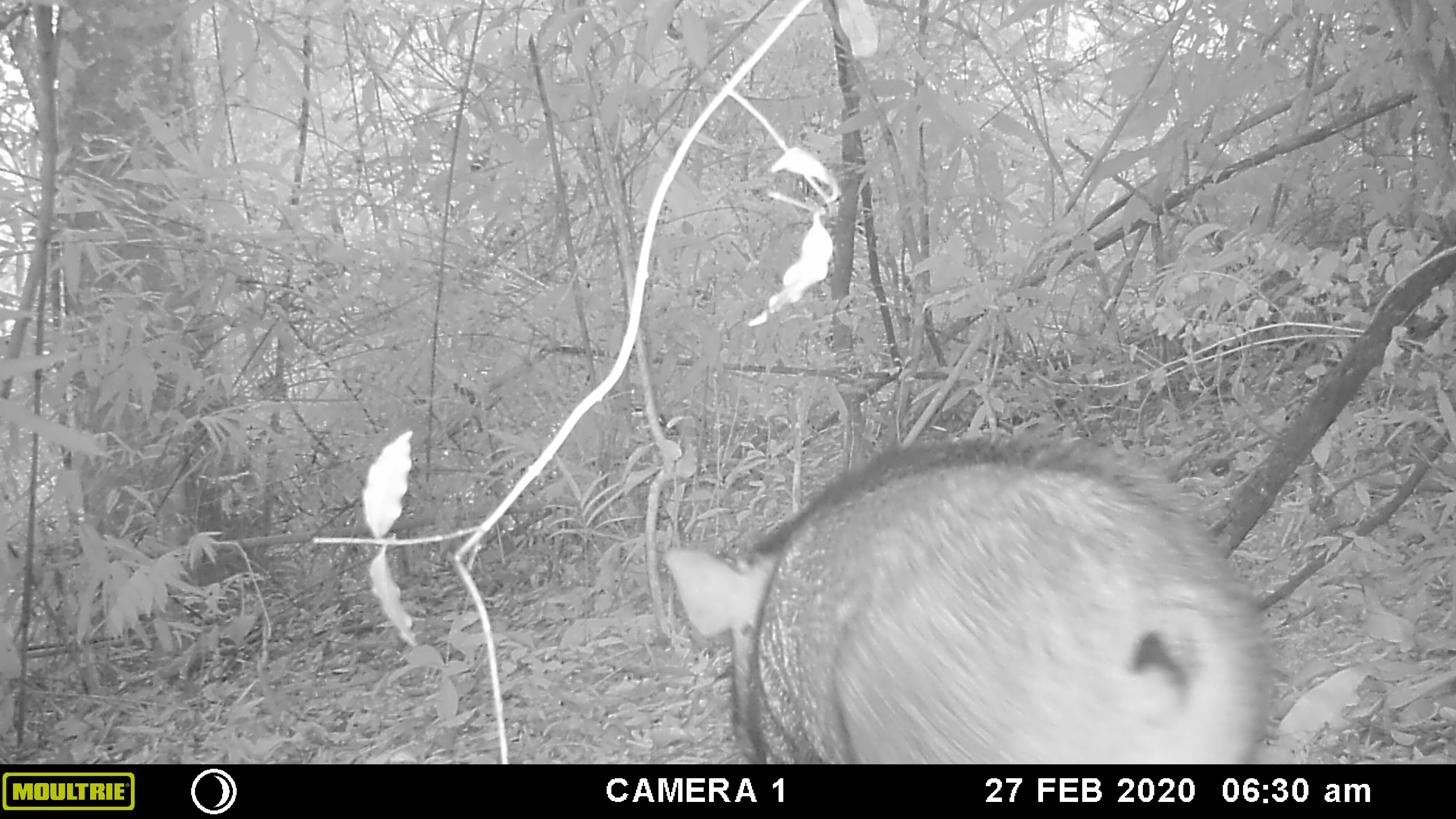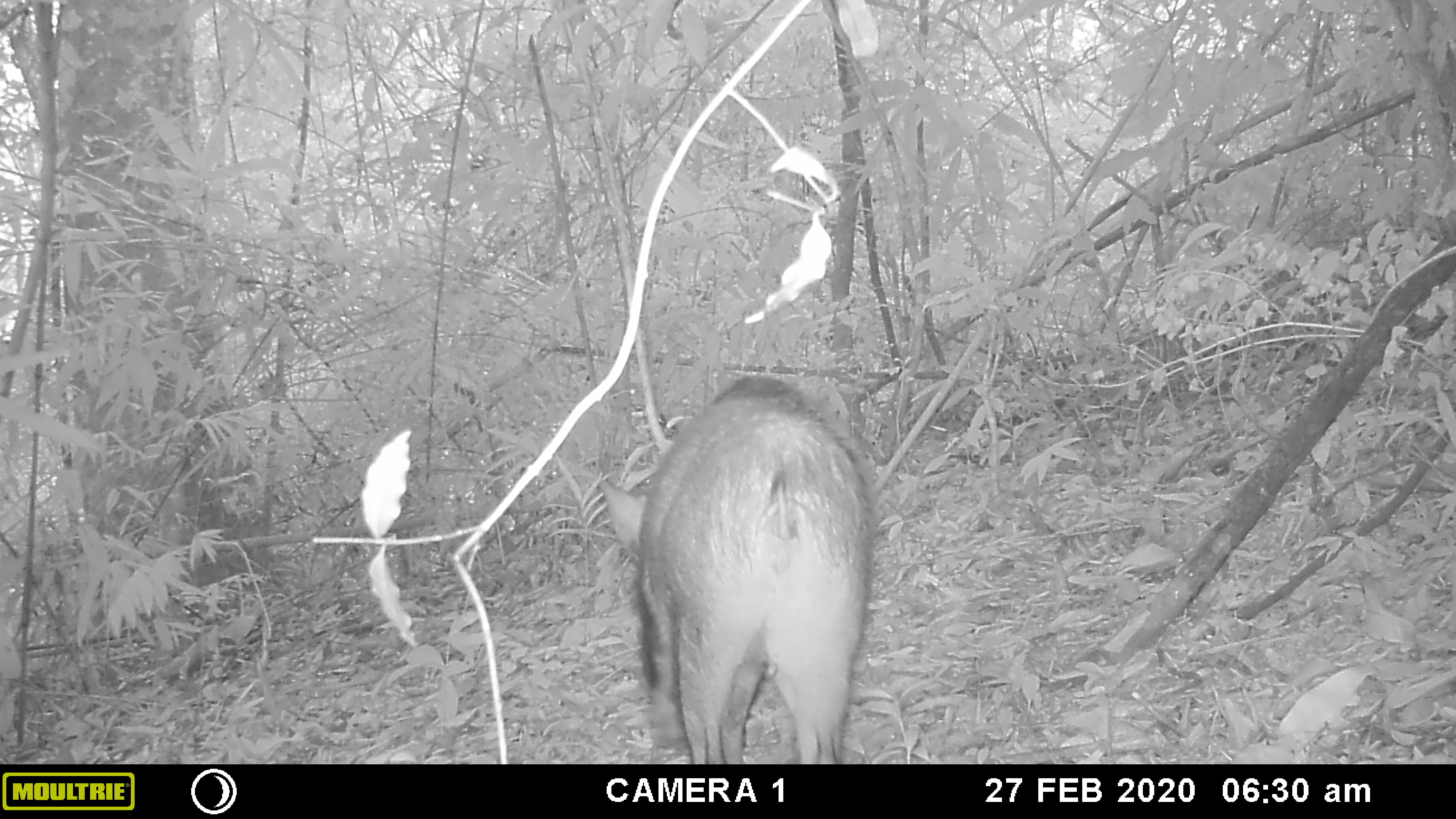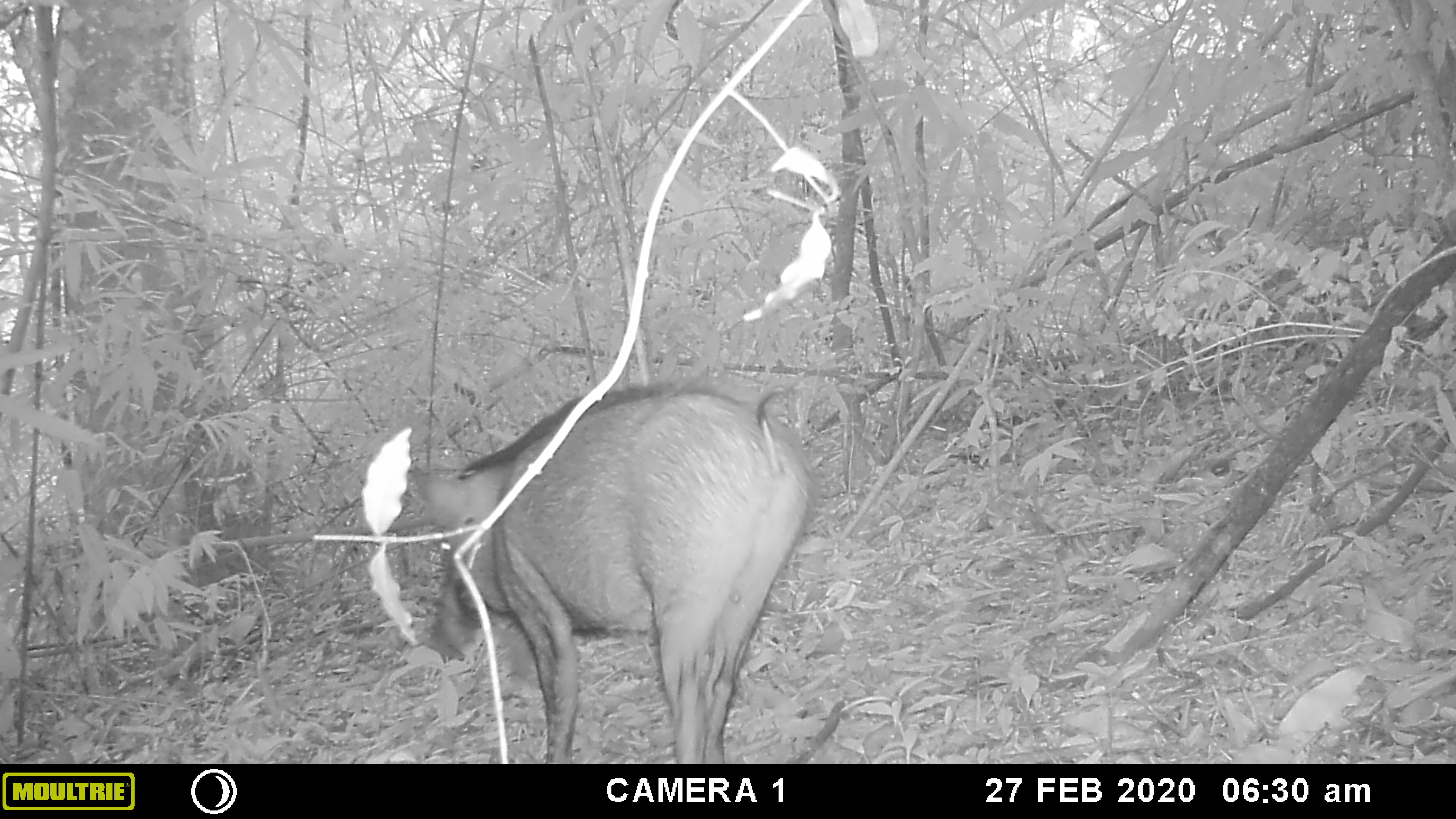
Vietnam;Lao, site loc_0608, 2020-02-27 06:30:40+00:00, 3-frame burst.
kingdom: Animalia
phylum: Chordata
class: Mammalia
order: Artiodactyla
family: Suidae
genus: Sus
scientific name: Sus scrofa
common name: eurasian wild pig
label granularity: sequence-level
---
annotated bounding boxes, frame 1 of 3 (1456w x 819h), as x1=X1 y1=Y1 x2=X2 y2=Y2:
eurasian wild pig: x1=660 y1=431 x2=1274 y2=764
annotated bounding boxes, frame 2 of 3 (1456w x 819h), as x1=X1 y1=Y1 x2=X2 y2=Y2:
eurasian wild pig: x1=599 y1=374 x2=880 y2=764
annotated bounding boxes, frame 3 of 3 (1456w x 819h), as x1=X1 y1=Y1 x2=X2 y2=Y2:
eurasian wild pig: x1=407 y1=376 x2=820 y2=764